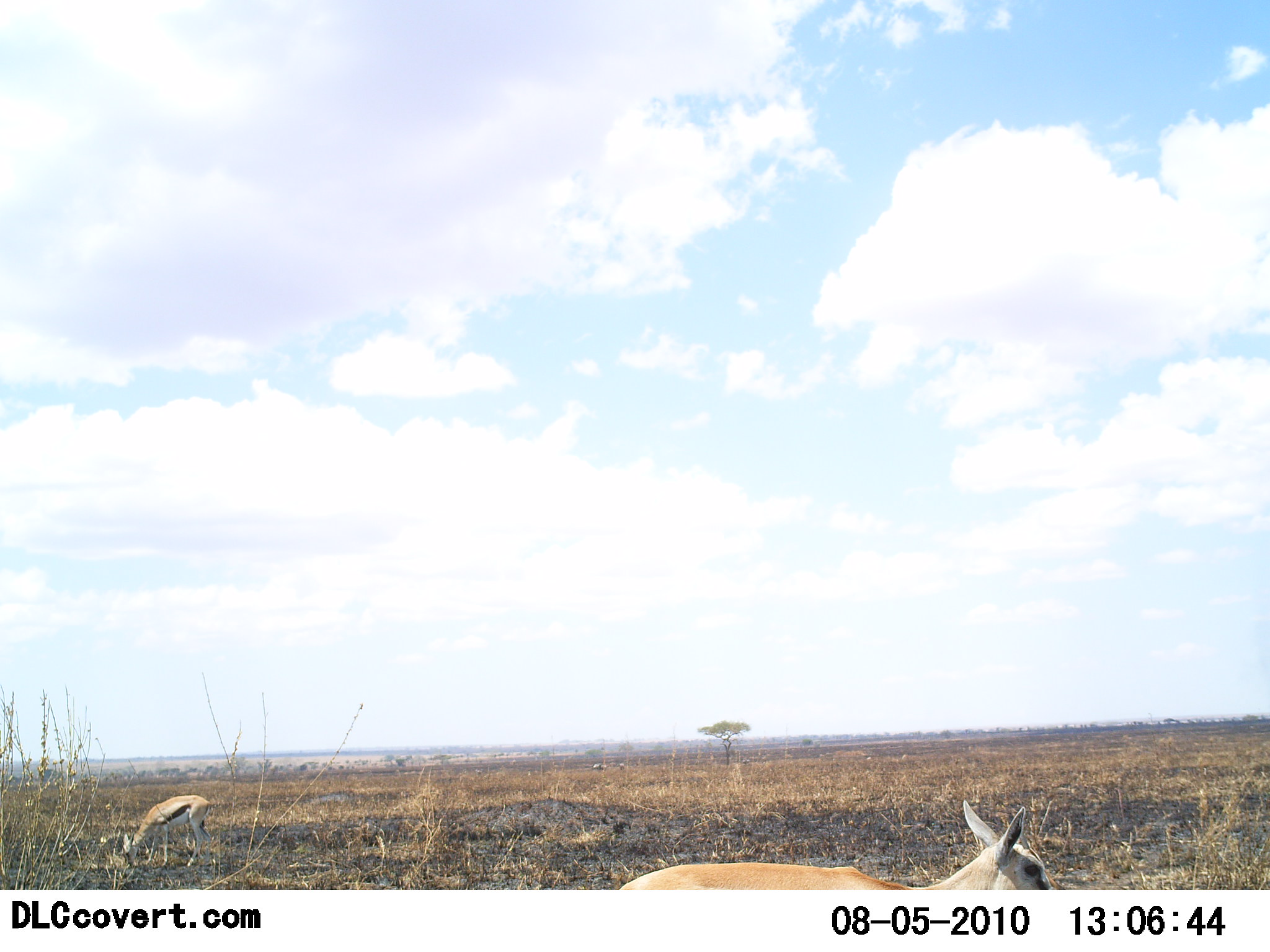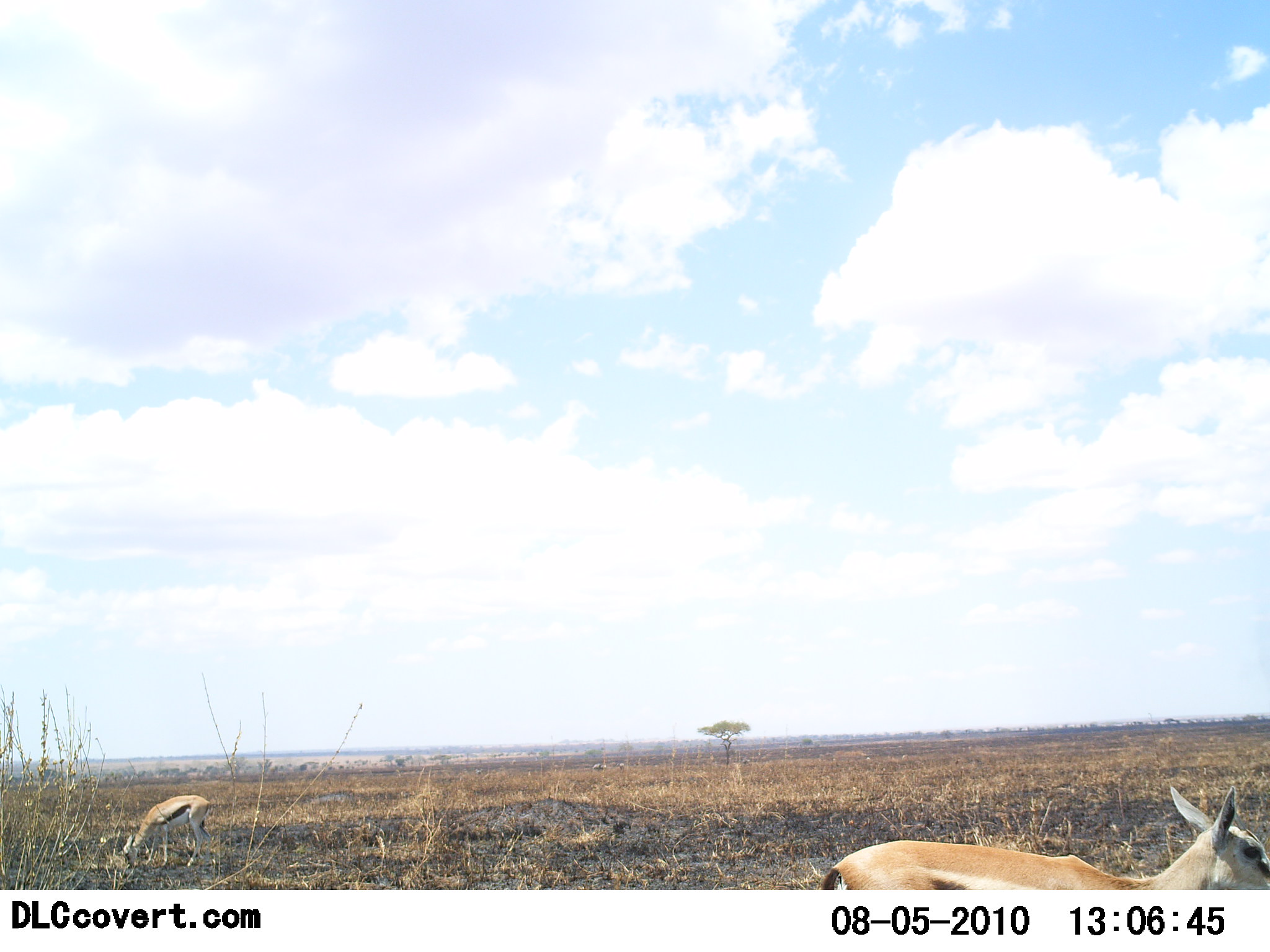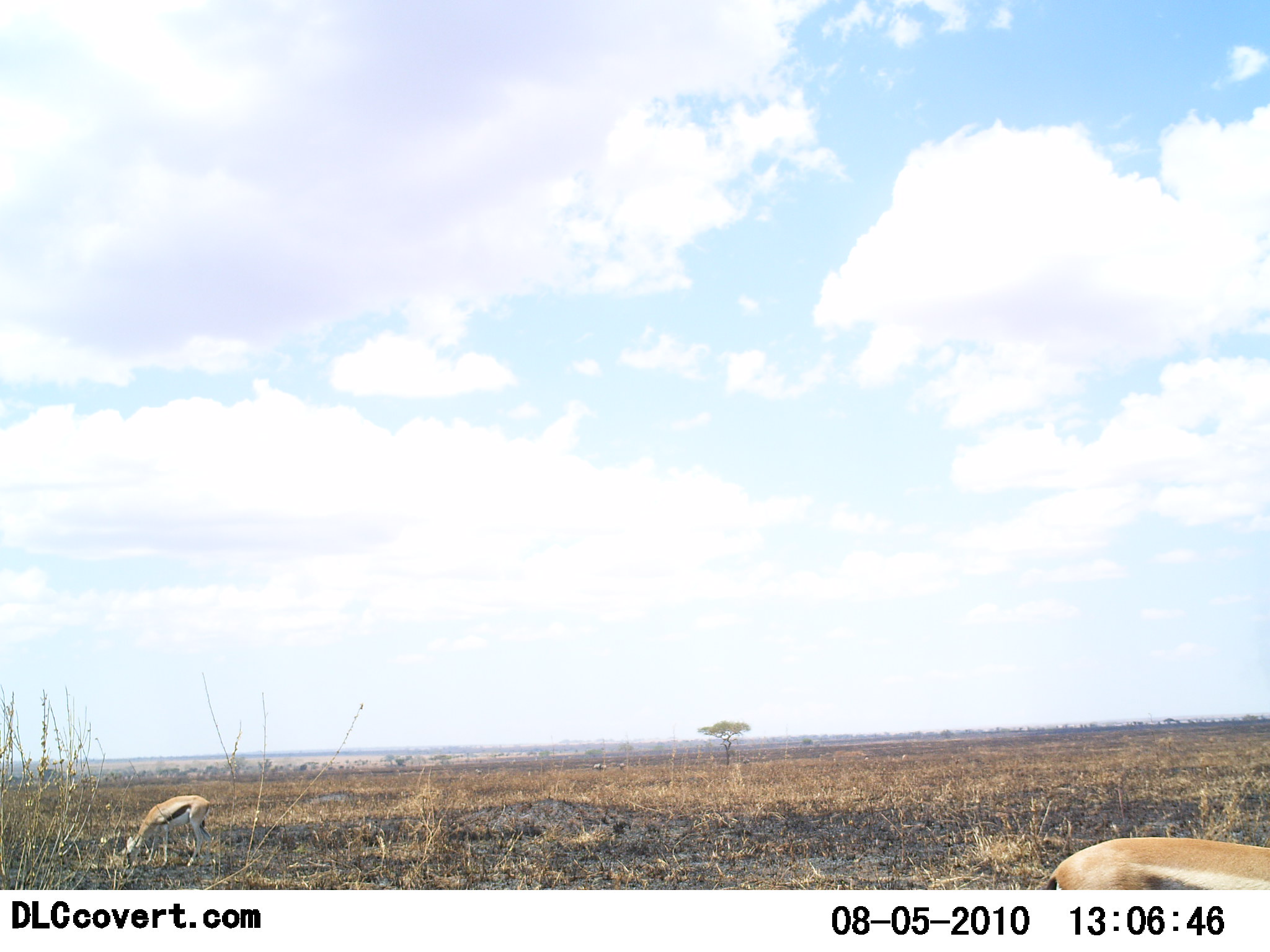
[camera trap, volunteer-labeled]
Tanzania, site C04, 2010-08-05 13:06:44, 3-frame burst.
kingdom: Animalia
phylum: Chordata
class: Mammalia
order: Artiodactyla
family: Bovidae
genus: Eudorcas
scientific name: Eudorcas thomsonii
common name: thomson's gazelle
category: gazellethomsons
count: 2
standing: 21%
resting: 0%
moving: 79%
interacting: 0%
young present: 0%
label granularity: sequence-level